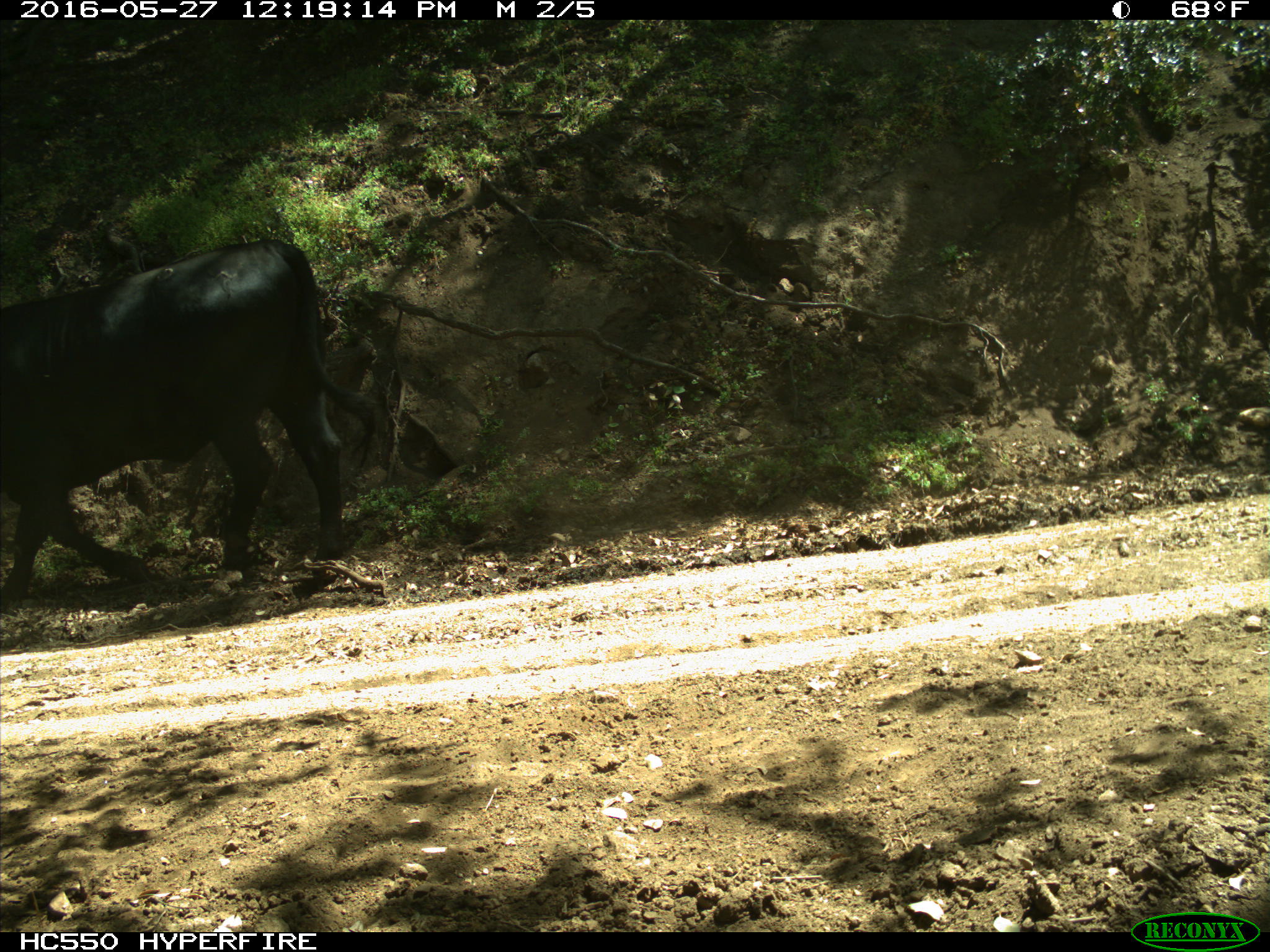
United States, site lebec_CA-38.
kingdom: Animalia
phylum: Chordata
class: Mammalia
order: Artiodactyla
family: Bovidae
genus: Bos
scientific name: Bos taurus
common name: domestic cow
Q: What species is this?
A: Bos taurus (domestic cow).